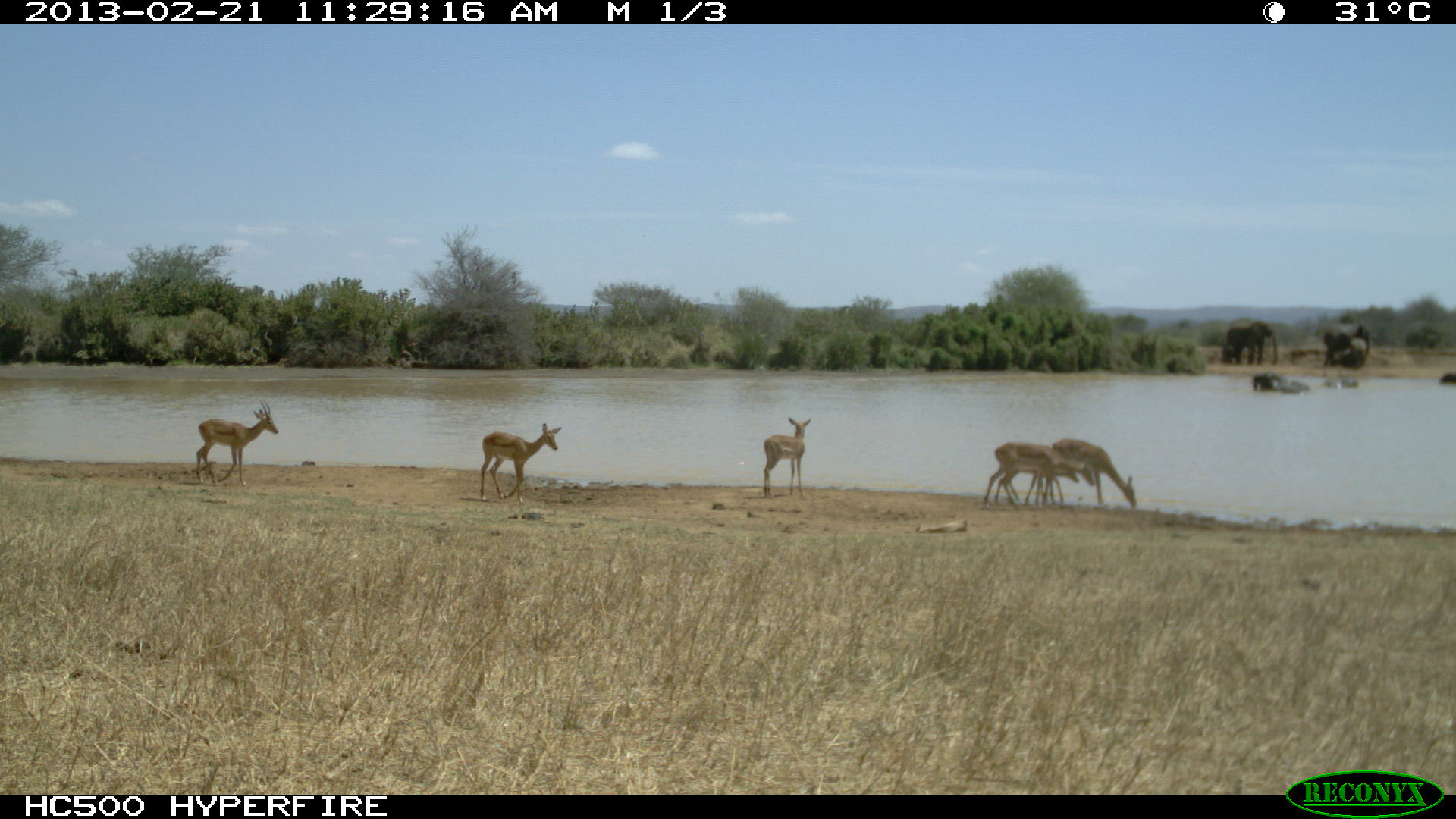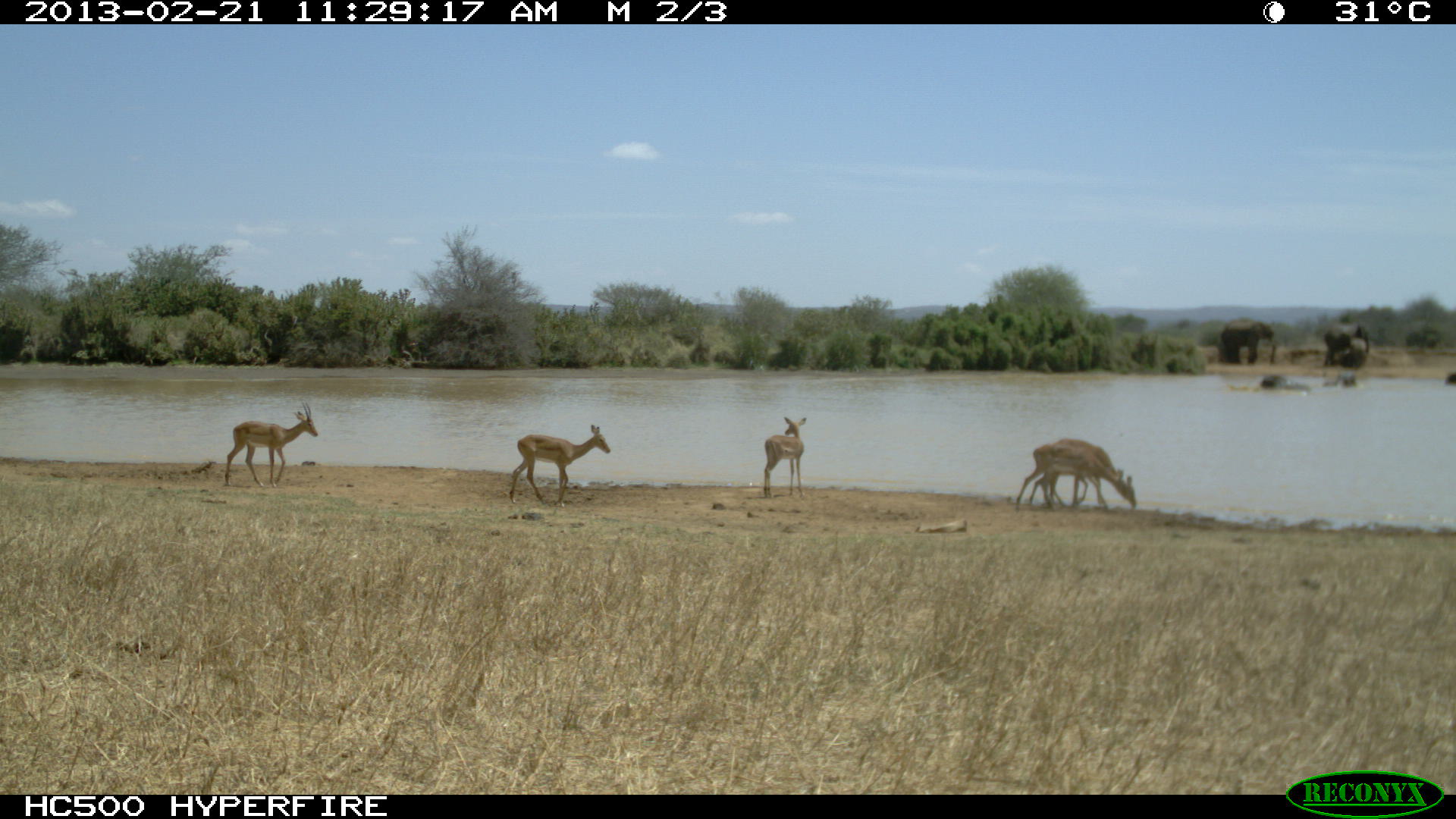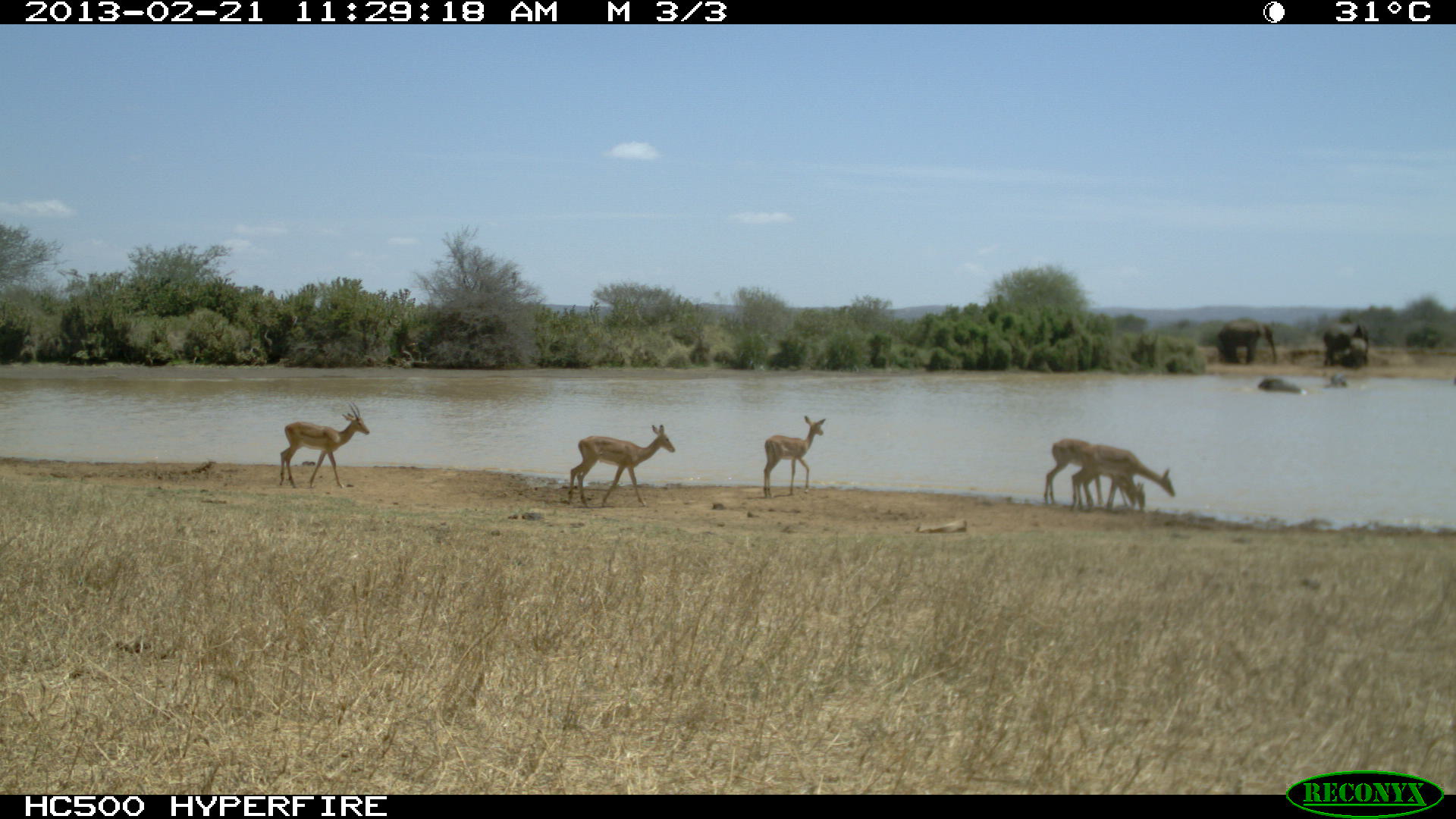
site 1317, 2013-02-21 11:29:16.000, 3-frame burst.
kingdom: Animalia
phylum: Chordata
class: Mammalia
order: Artiodactyla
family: Bovidae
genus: Aepyceros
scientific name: Aepyceros melampus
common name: impala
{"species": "Aepyceros melampus (impala)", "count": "6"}